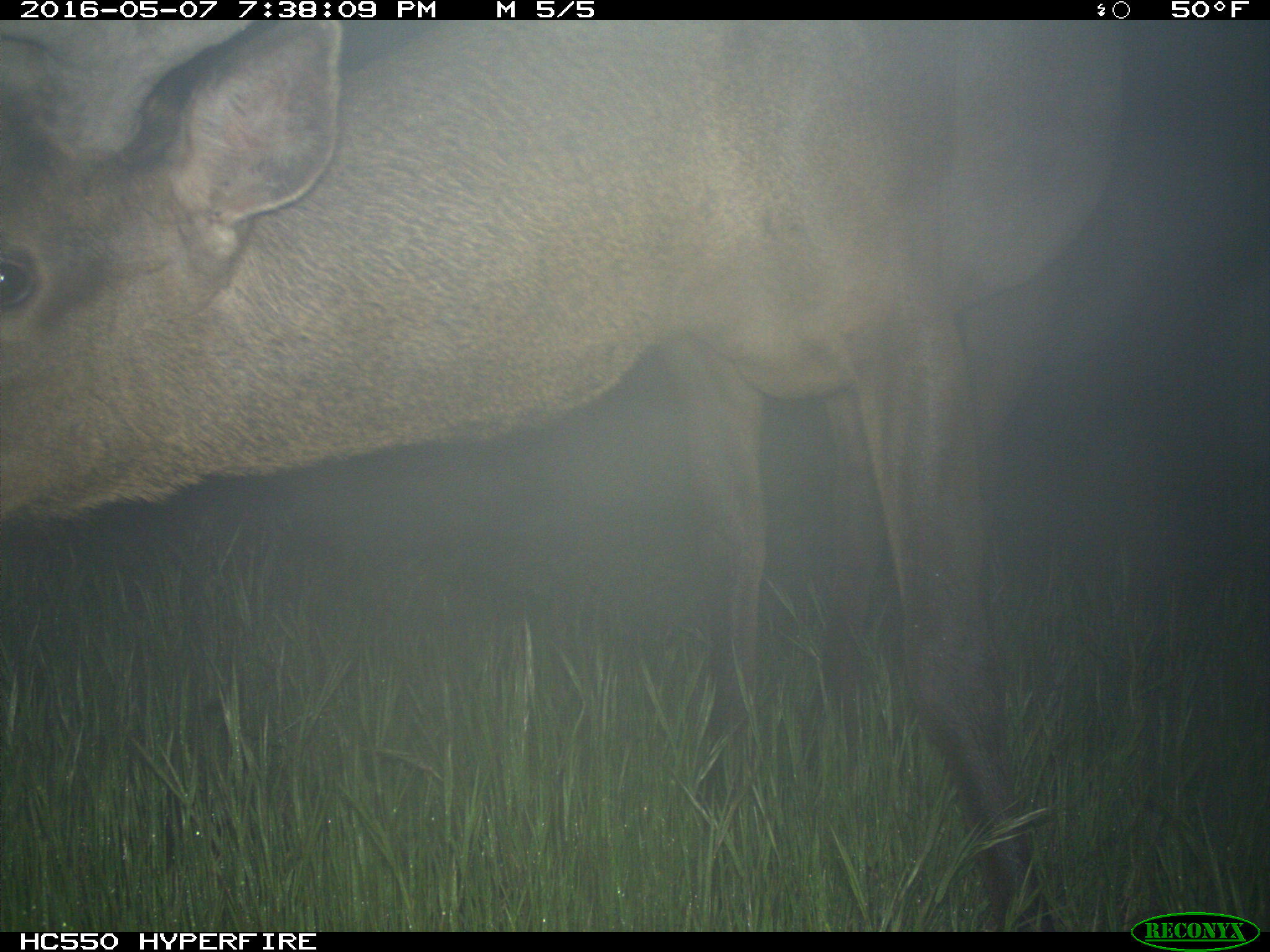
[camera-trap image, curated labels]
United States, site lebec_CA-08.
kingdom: Animalia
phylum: Chordata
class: Mammalia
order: Artiodactyla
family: Cervidae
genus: Cervus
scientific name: Cervus canadensis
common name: elk